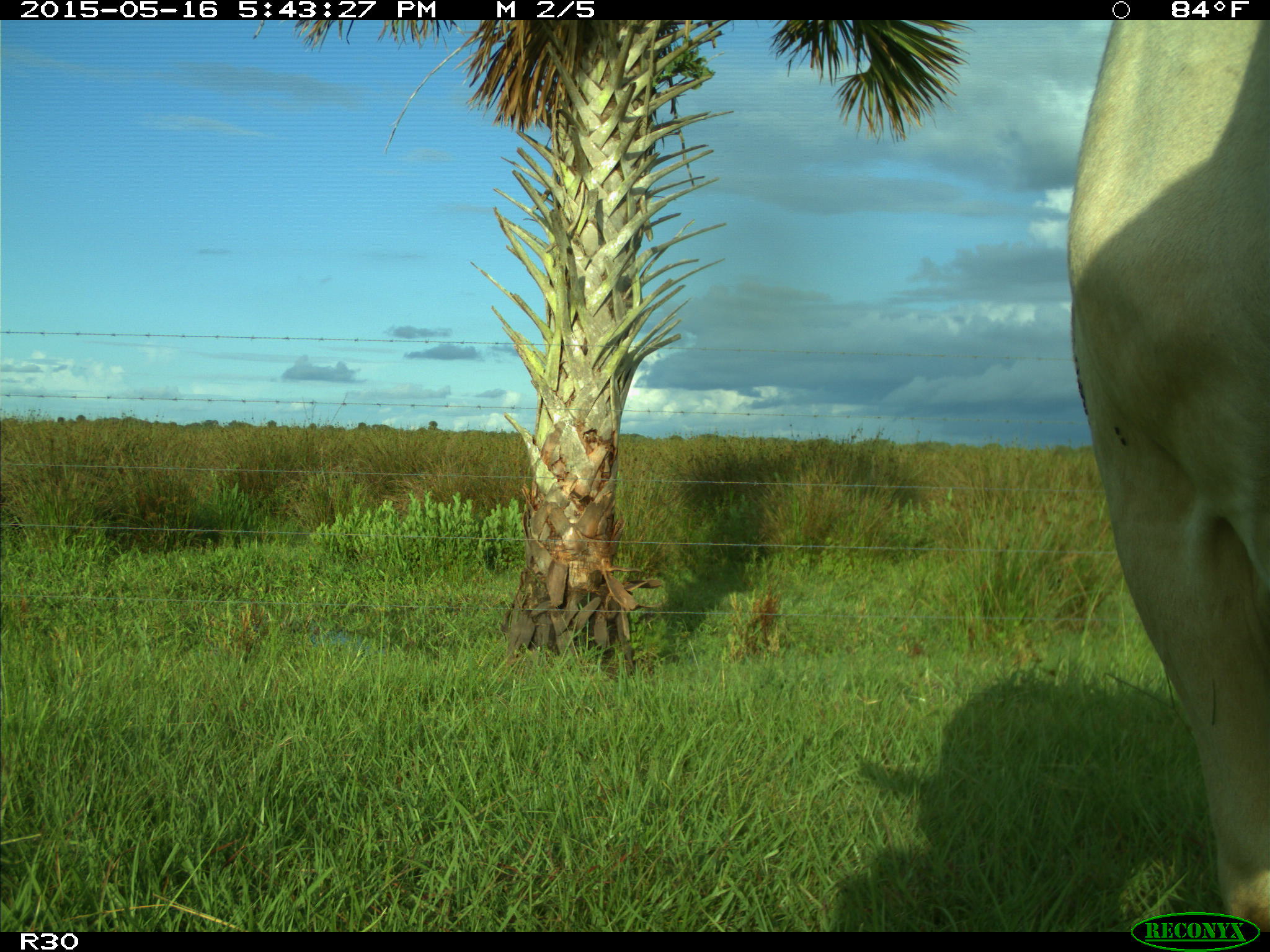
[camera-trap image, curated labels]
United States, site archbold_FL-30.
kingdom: Animalia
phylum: Chordata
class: Mammalia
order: Artiodactyla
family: Bovidae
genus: Bos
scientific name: Bos taurus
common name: domestic cow